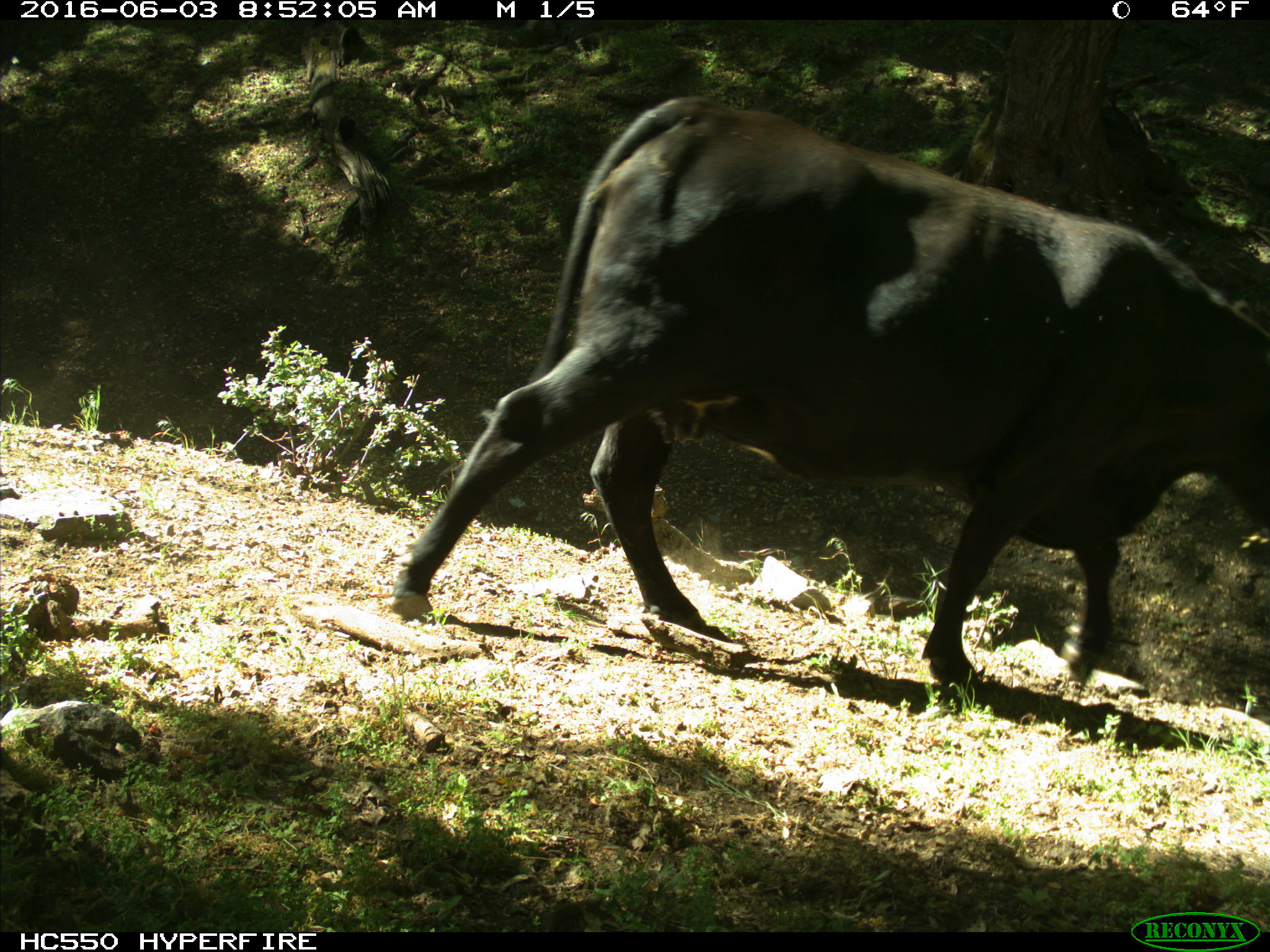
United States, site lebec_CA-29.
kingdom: Animalia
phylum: Chordata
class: Mammalia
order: Artiodactyla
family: Bovidae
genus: Bos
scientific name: Bos taurus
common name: domestic cow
Bos taurus (domestic cow).